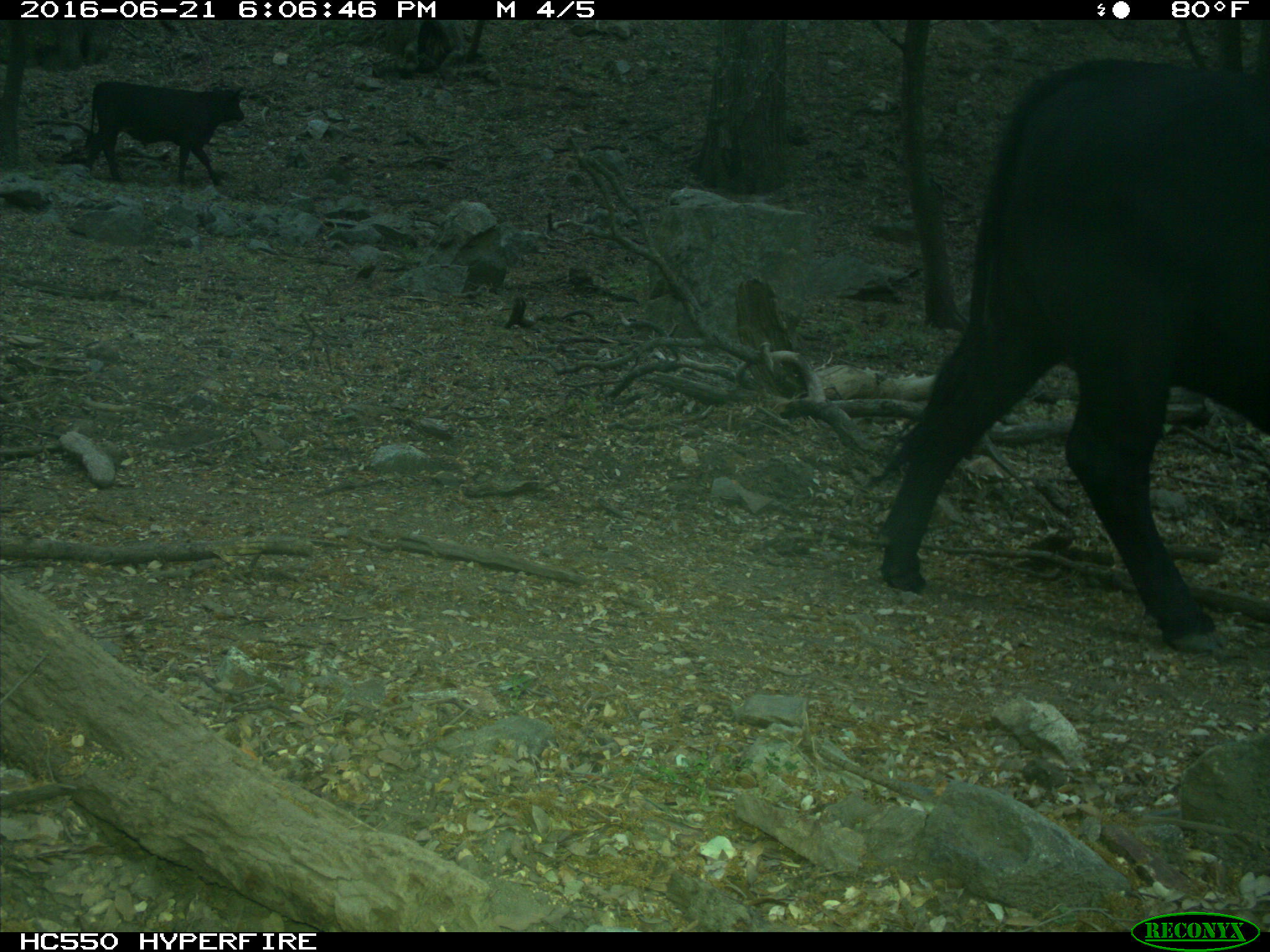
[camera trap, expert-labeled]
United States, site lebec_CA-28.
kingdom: Animalia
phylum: Chordata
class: Mammalia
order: Artiodactyla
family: Bovidae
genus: Bos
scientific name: Bos taurus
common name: domestic cow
Bos taurus (domestic cow).